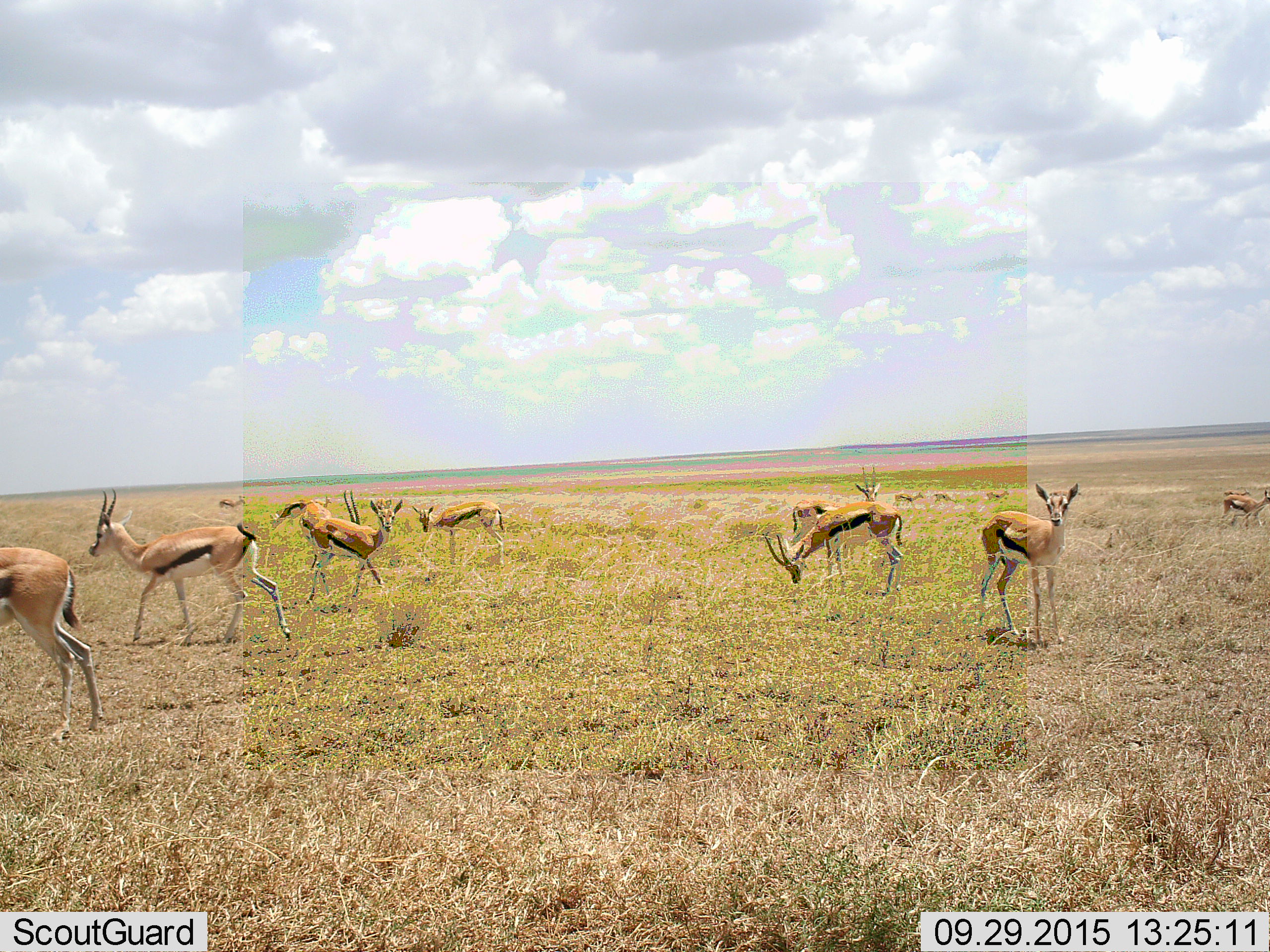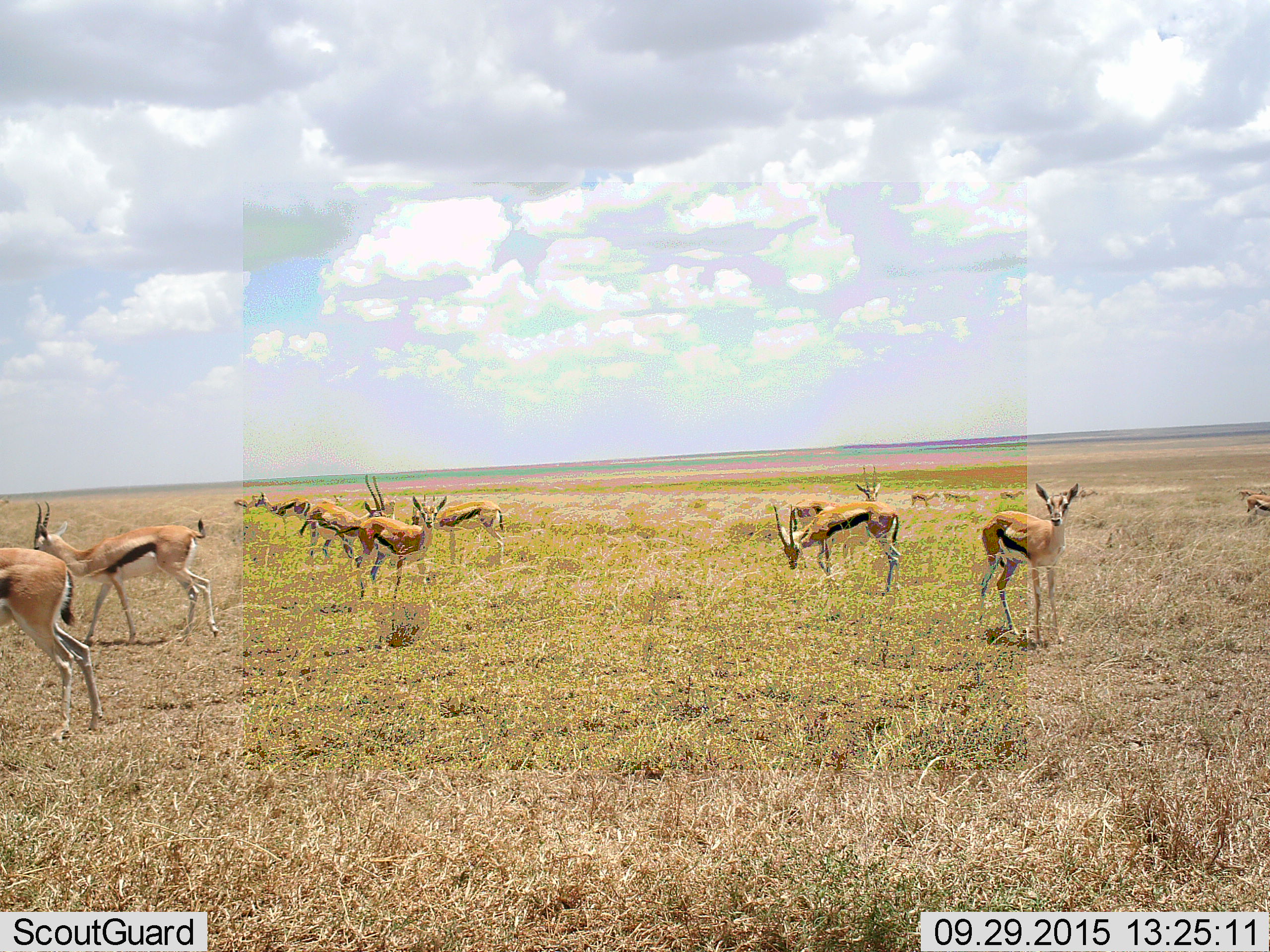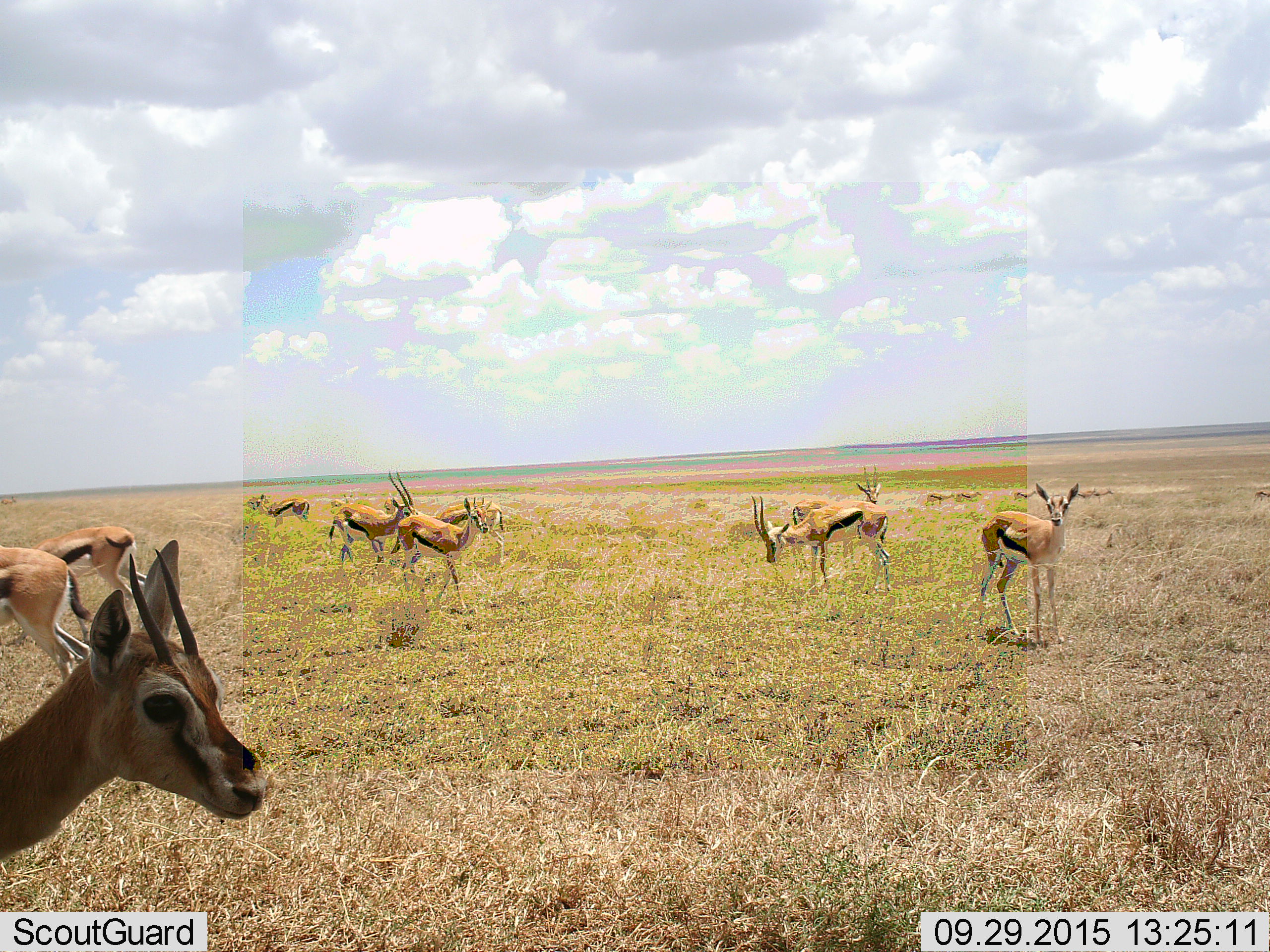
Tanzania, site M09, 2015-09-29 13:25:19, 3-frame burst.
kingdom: Animalia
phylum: Chordata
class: Mammalia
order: Artiodactyla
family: Bovidae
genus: Eudorcas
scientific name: Eudorcas thomsonii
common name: thomson's gazelle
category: gazellethomsons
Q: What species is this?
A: Gazellethomsons (thomson's gazelle) (Eudorcas thomsonii).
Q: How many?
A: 11-50.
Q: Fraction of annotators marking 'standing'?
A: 89%.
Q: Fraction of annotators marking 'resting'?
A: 0%.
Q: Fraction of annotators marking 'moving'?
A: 89%.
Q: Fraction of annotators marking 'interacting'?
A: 0%.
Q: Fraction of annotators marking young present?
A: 22%.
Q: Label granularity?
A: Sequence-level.